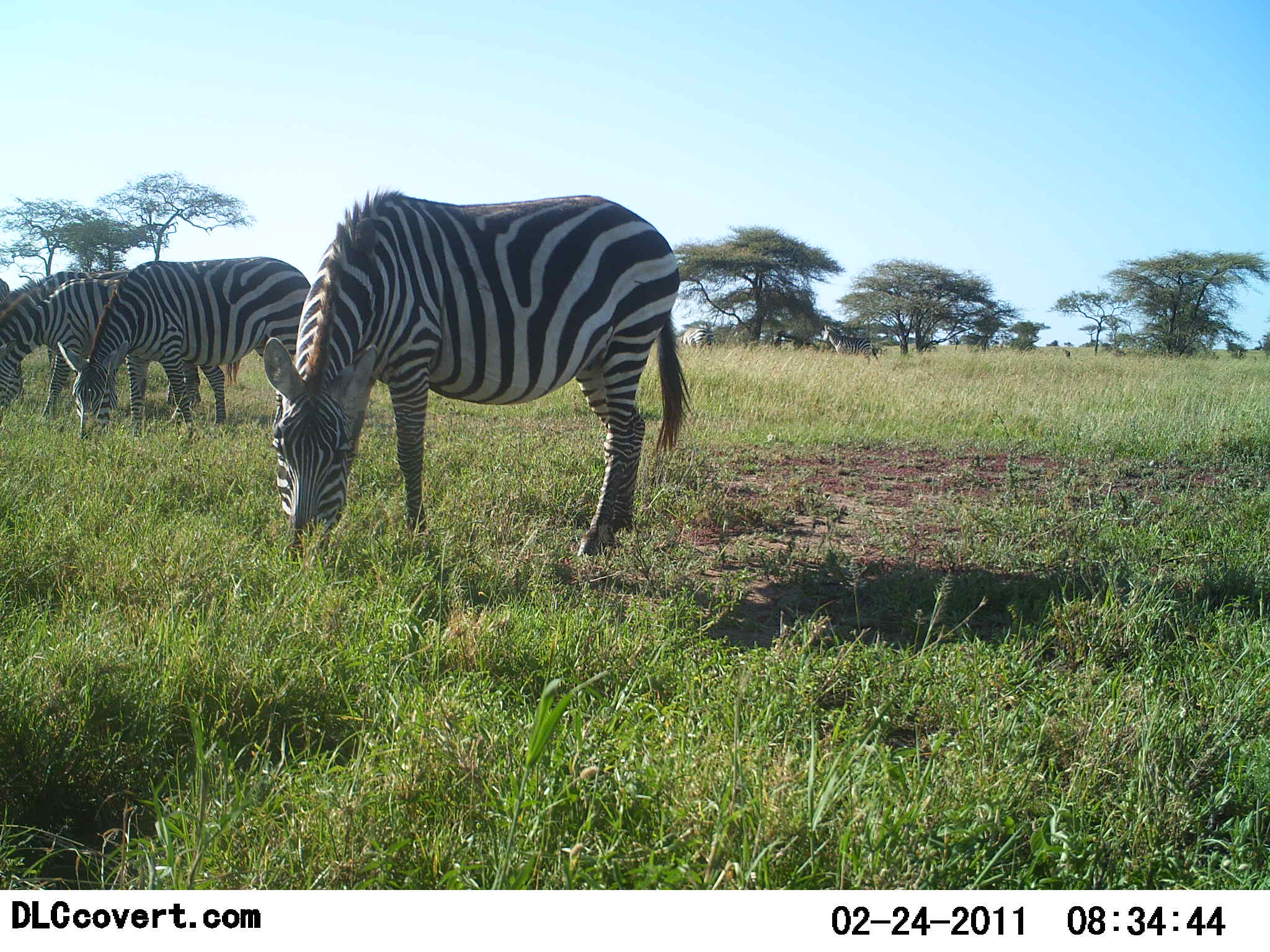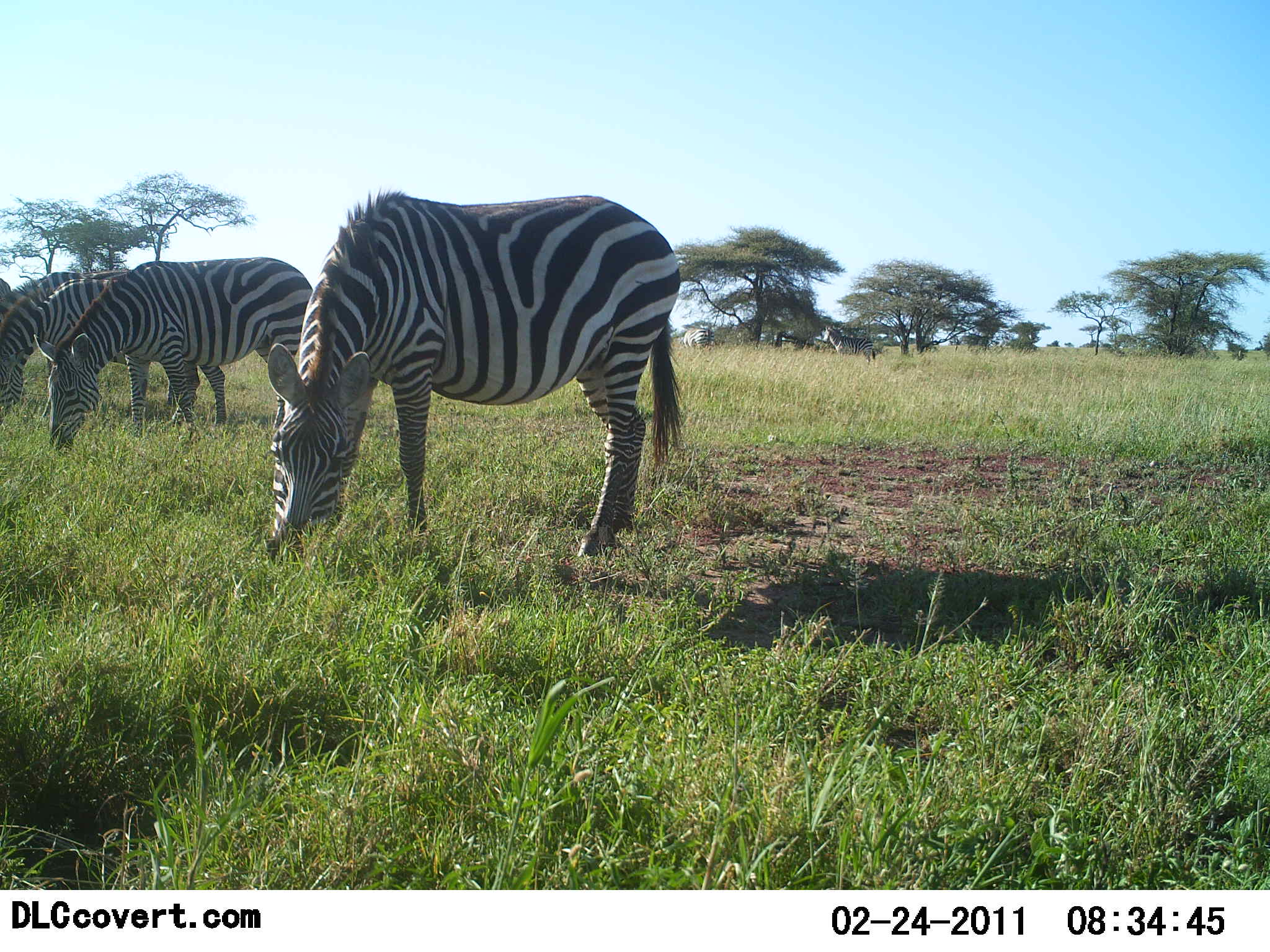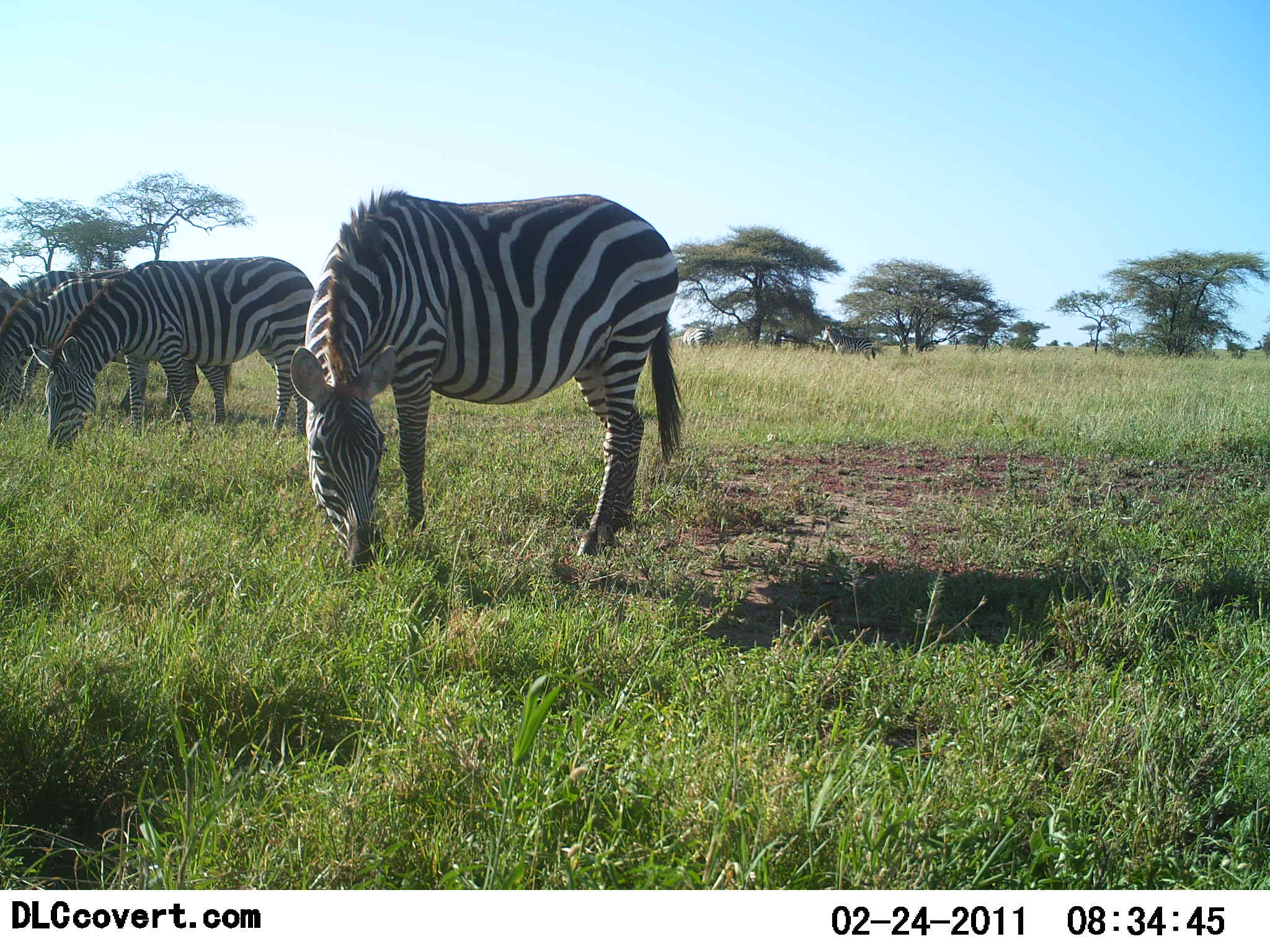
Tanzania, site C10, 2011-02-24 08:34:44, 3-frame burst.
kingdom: Animalia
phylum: Chordata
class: Mammalia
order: Perissodactyla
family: Equidae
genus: Equus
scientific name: Equus quagga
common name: plains zebra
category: zebra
Zebra (plains zebra) (Equus quagga), count 4. Behavior (volunteer vote fractions): standing 10%, resting 10%, moving 0%, interacting 0%. Young present (vote fraction): 0%. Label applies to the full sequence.